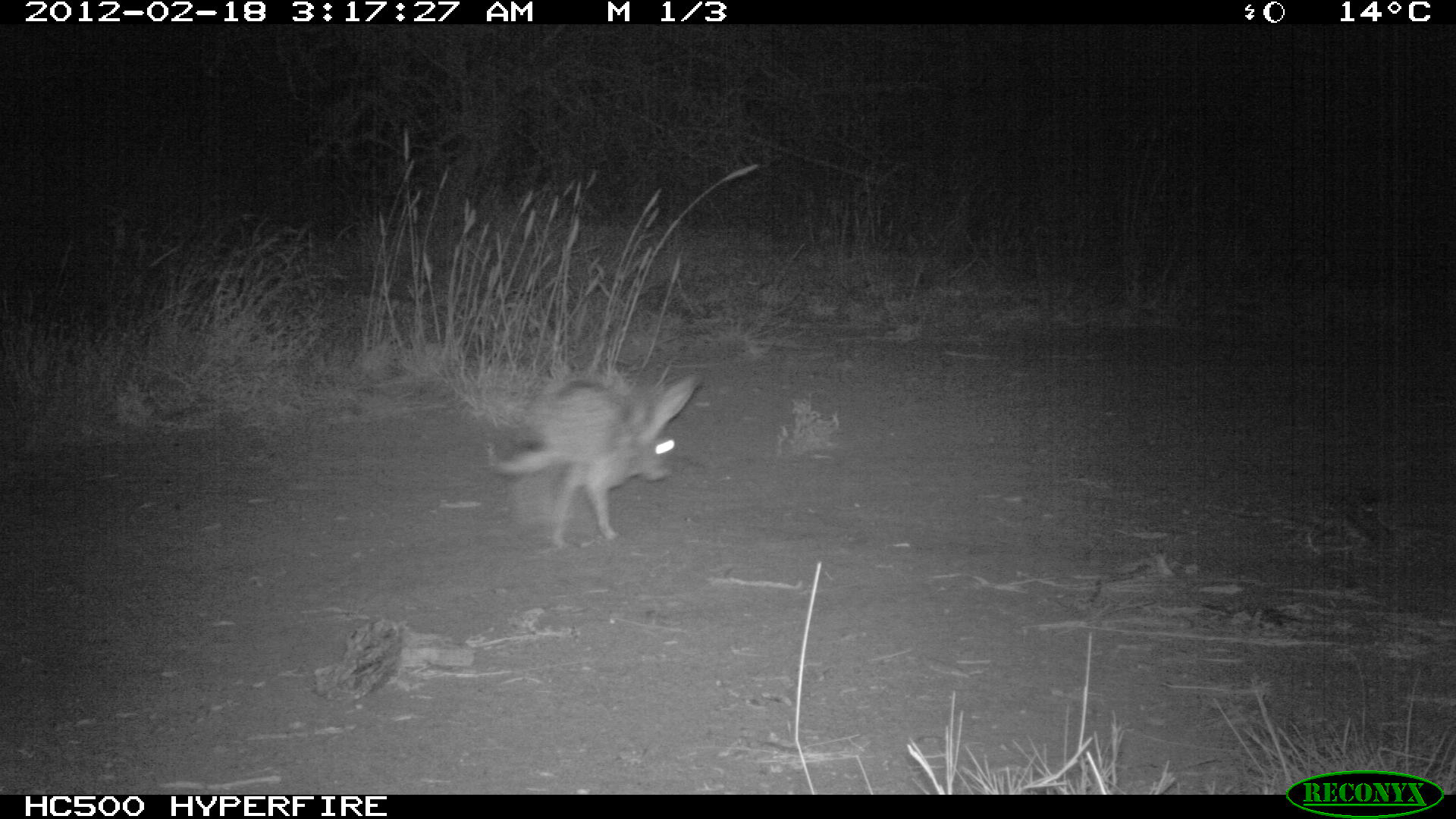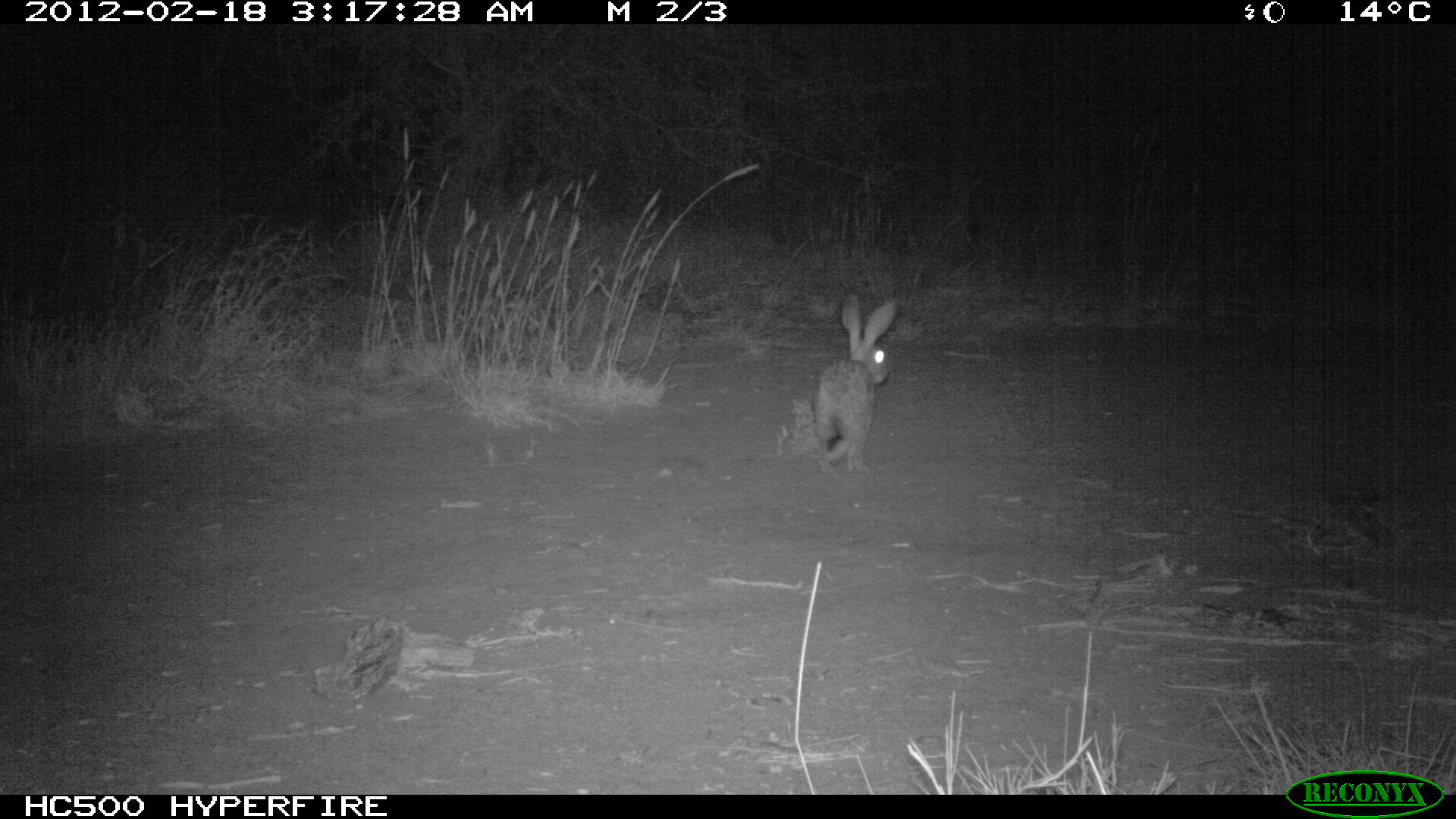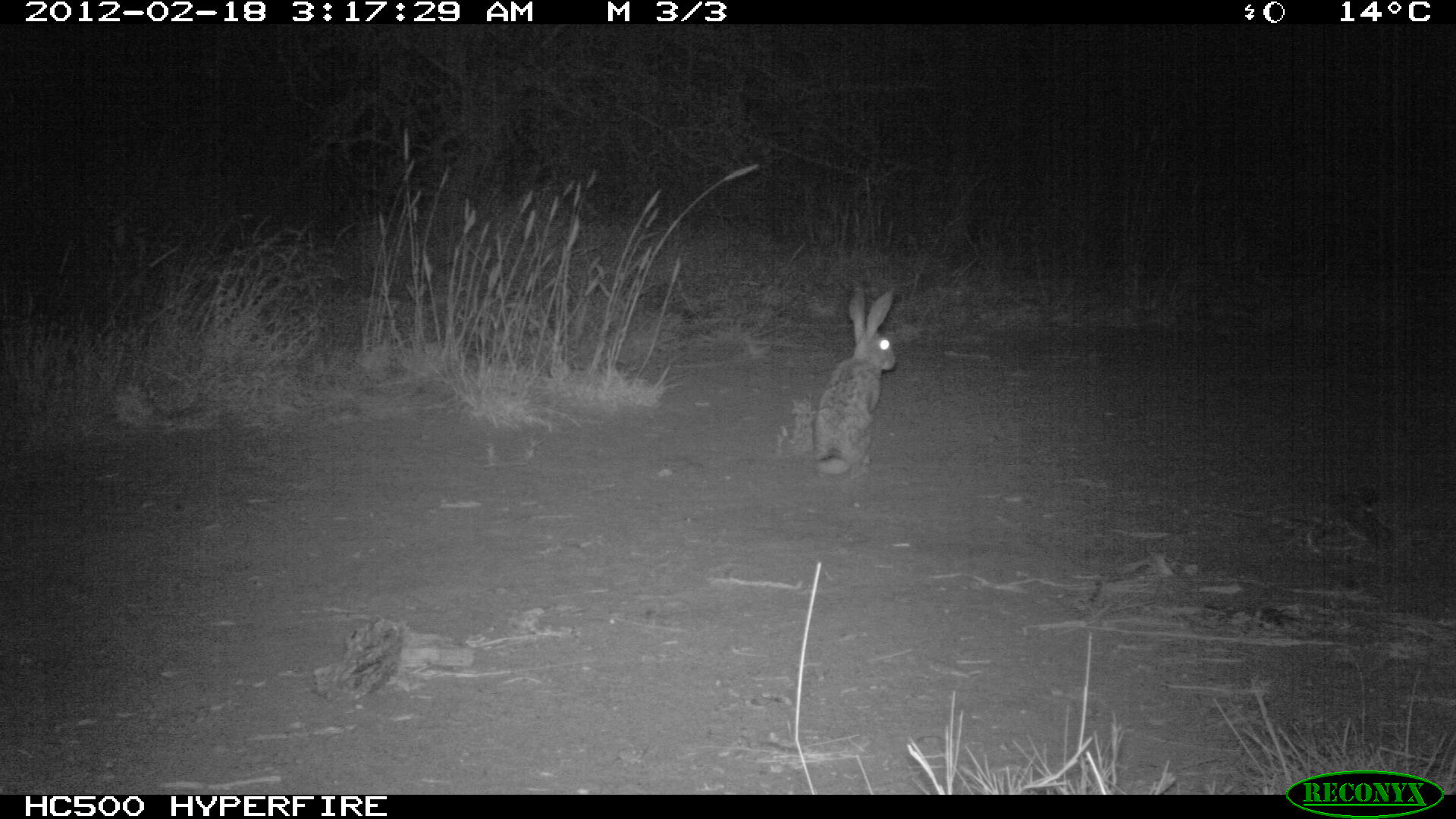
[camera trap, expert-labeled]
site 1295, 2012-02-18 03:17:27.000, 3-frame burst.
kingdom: Animalia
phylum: Chordata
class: Mammalia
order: Lagomorpha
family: Leporidae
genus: Lepus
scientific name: Lepus saxatilis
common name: scrub hare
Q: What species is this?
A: Lepus saxatilis (scrub hare).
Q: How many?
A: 1.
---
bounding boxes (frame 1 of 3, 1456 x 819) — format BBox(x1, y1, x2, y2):
lepus saxatilis: BBox(485, 371, 703, 547)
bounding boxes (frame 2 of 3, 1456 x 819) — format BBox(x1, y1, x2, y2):
lepus saxatilis: BBox(810, 292, 899, 477)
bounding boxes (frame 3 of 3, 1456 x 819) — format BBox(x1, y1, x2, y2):
lepus saxatilis: BBox(810, 285, 899, 477)